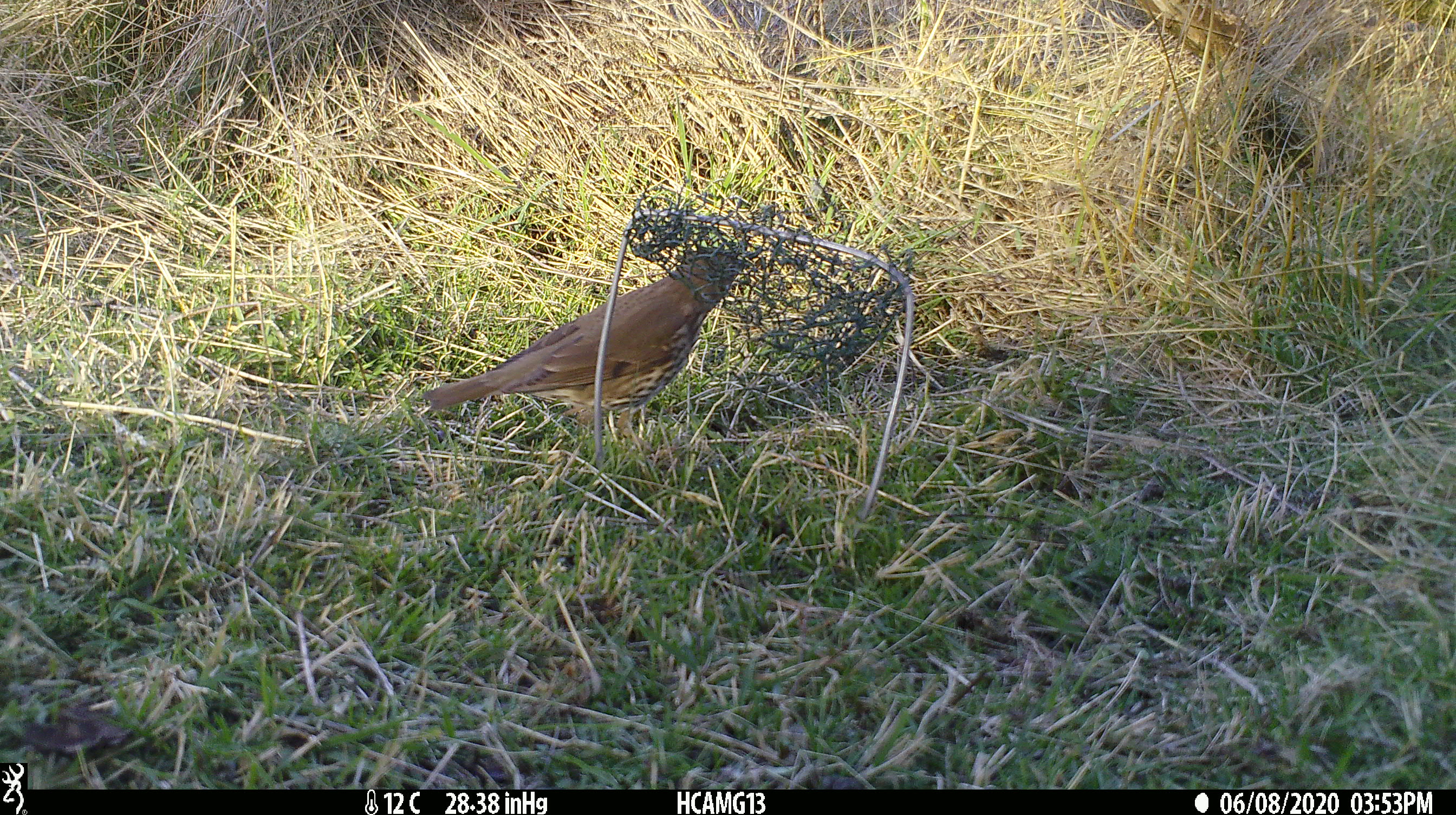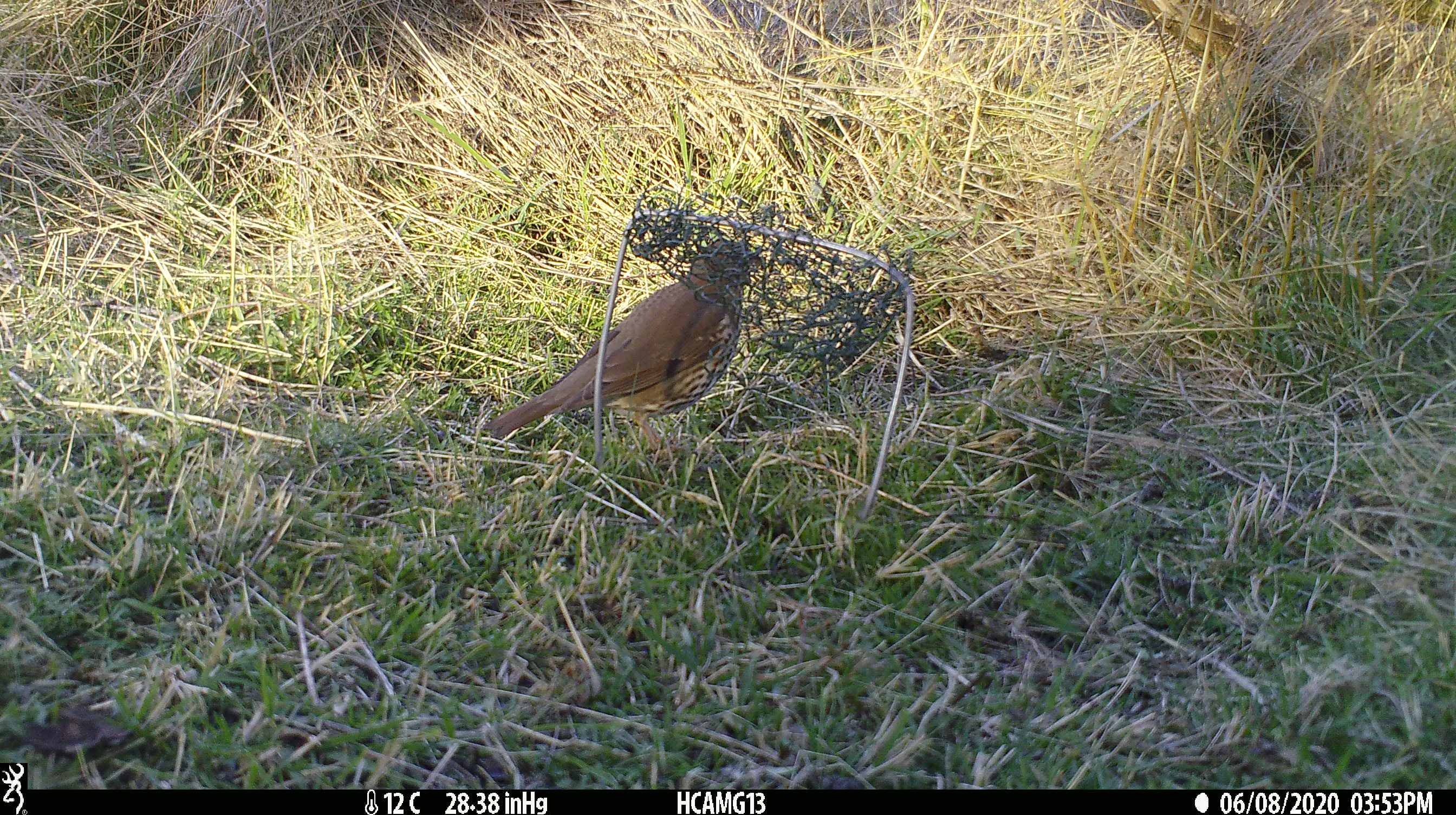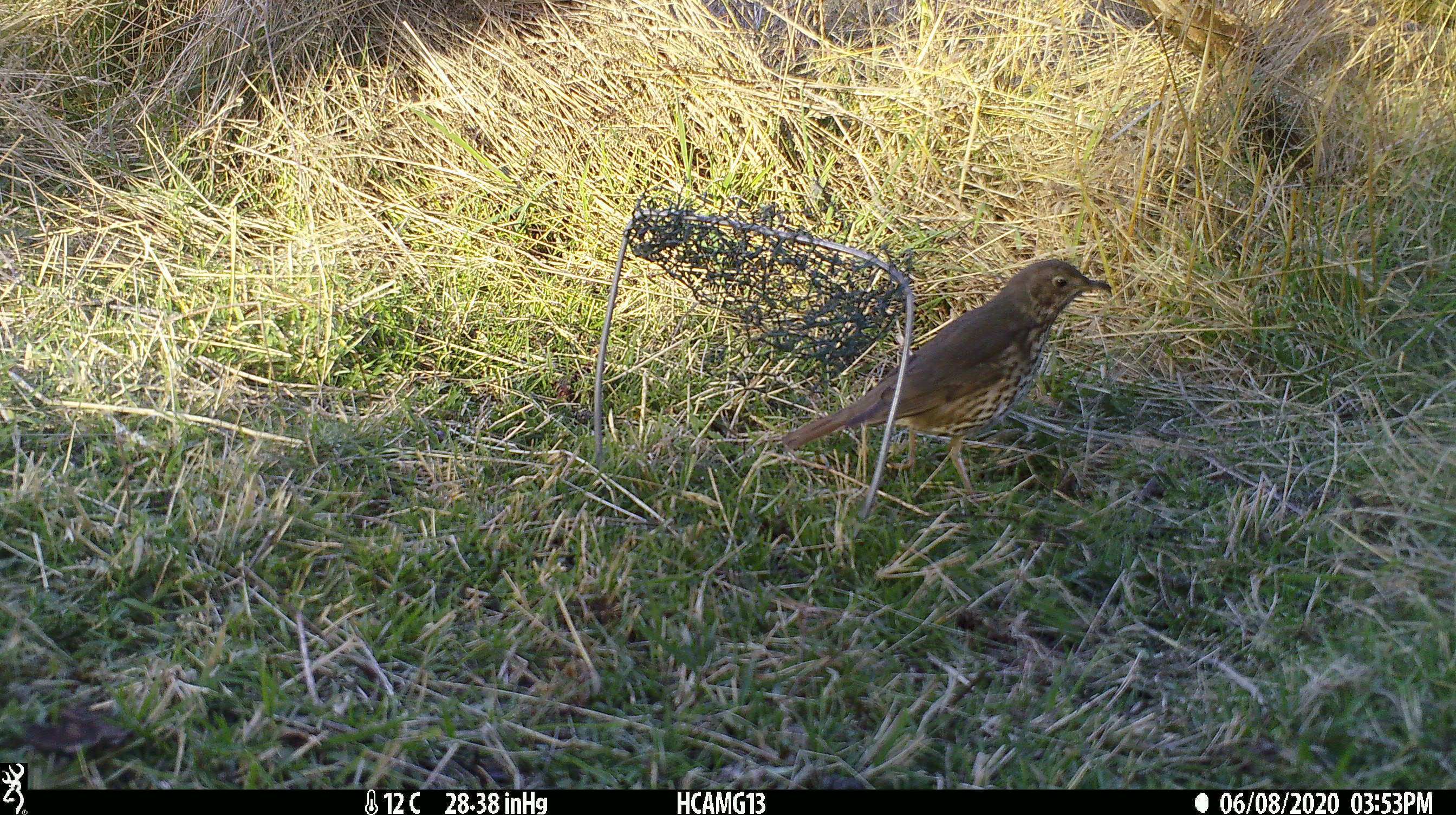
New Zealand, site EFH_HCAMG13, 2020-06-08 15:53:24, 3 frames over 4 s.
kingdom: Animalia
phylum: Chordata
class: Aves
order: Passeriformes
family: Turdidae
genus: Turdus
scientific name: Turdus philomelos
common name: song thrush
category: thrush